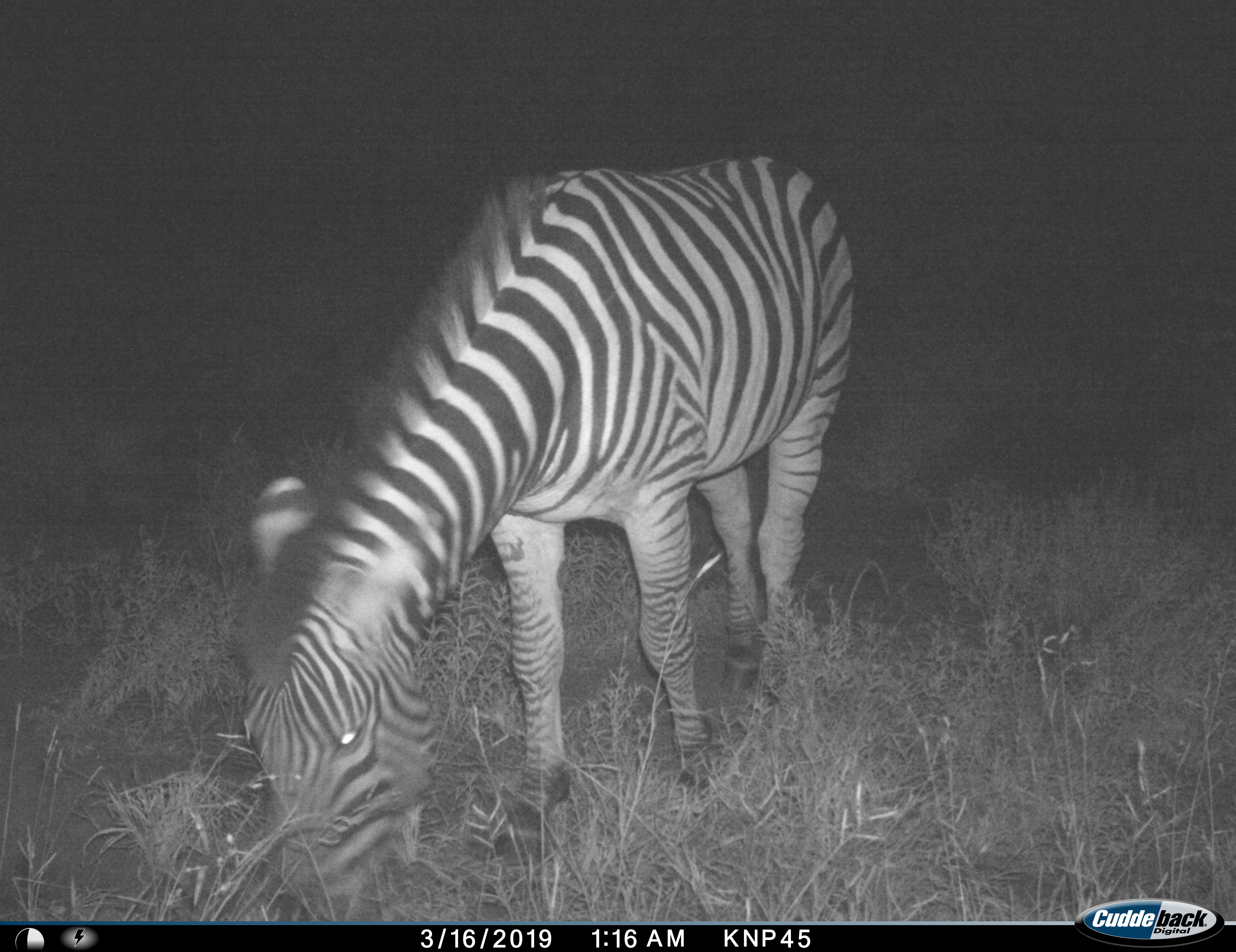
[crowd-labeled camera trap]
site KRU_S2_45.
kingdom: Animalia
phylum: Chordata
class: Mammalia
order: Perissodactyla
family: Equidae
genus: Equus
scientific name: Equus quagga burchellii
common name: burchell's zebra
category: zebraburchells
Zebraburchells (burchell's zebra) (Equus quagga burchellii), count 1. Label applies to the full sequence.